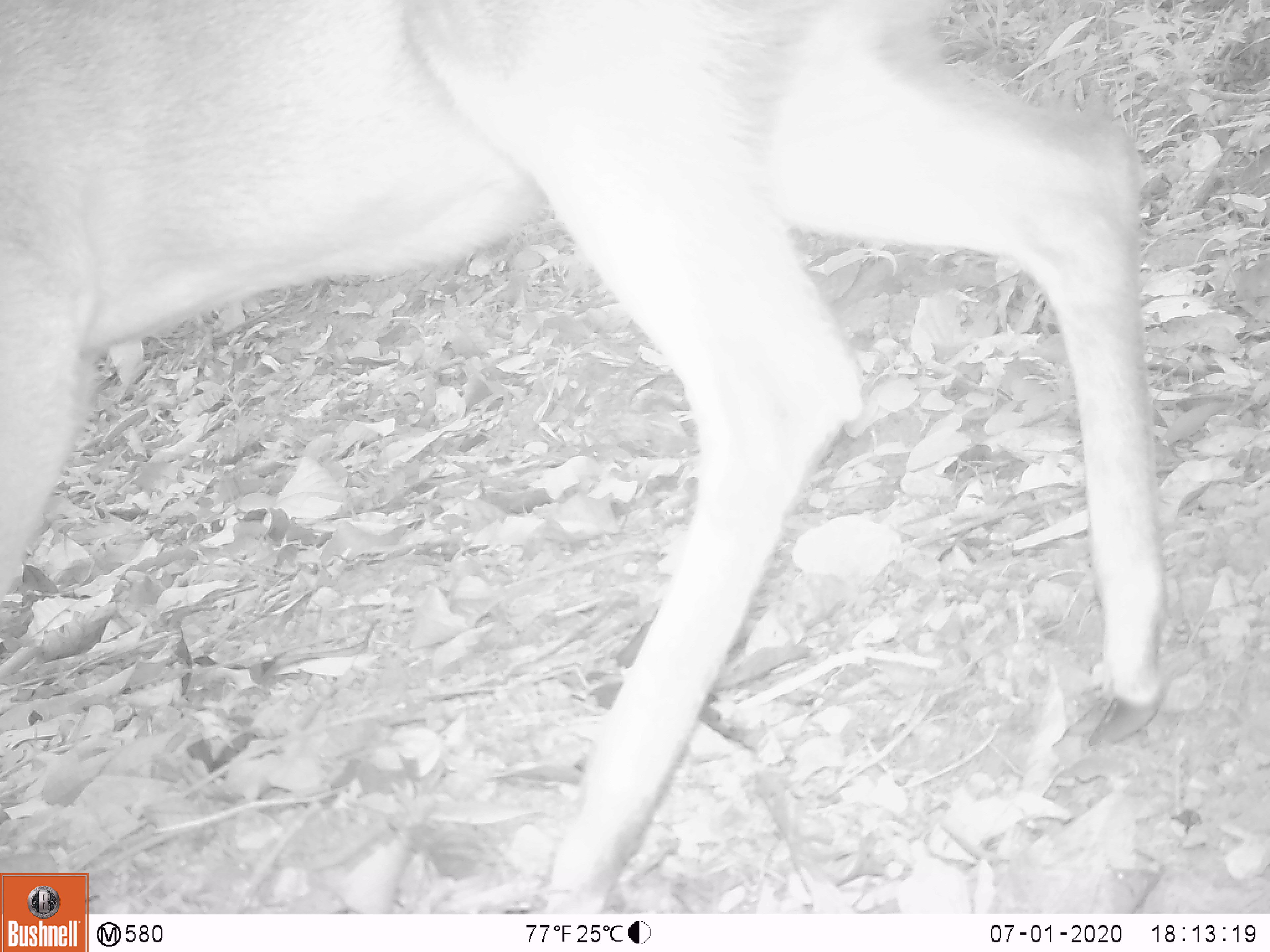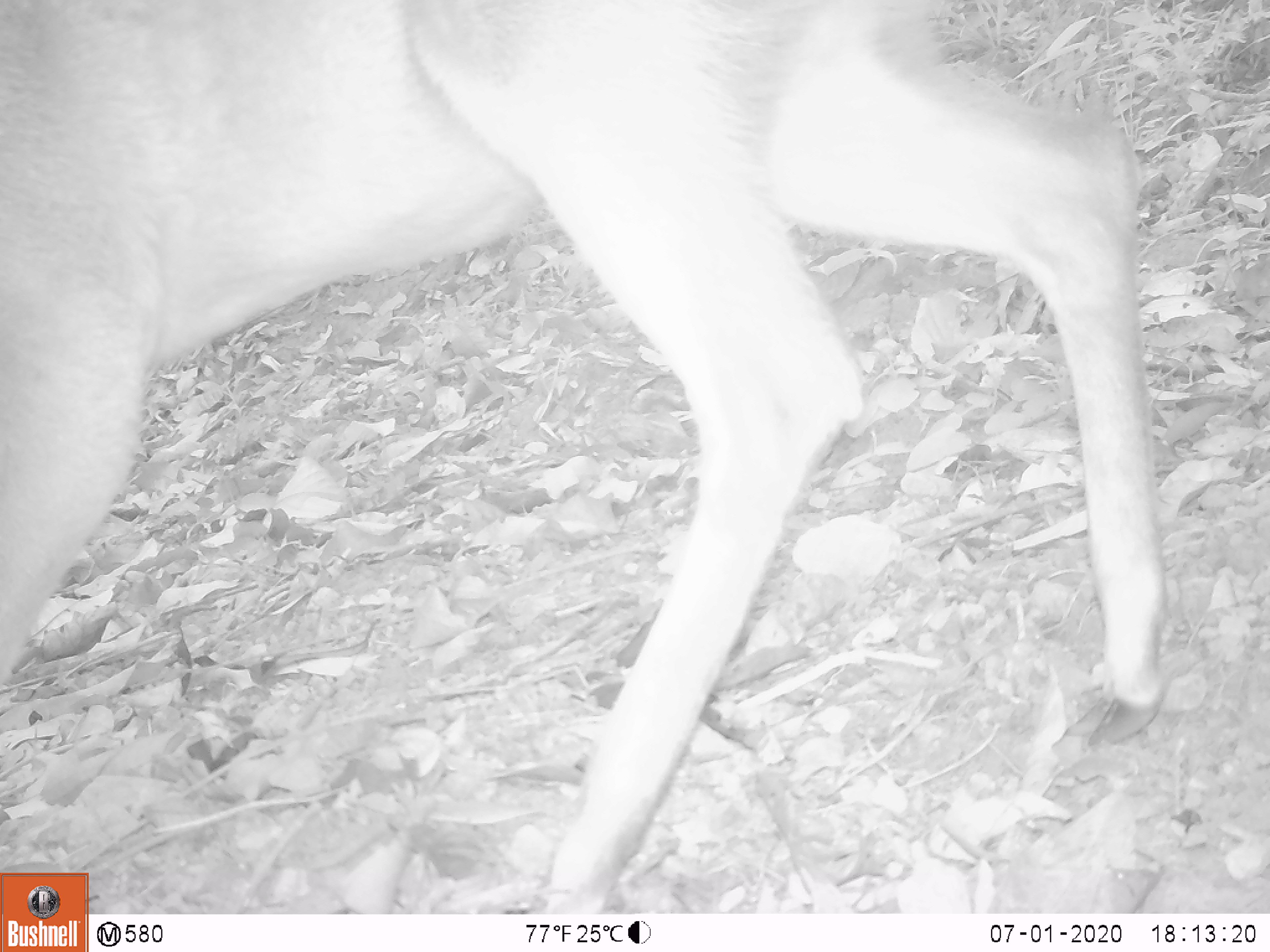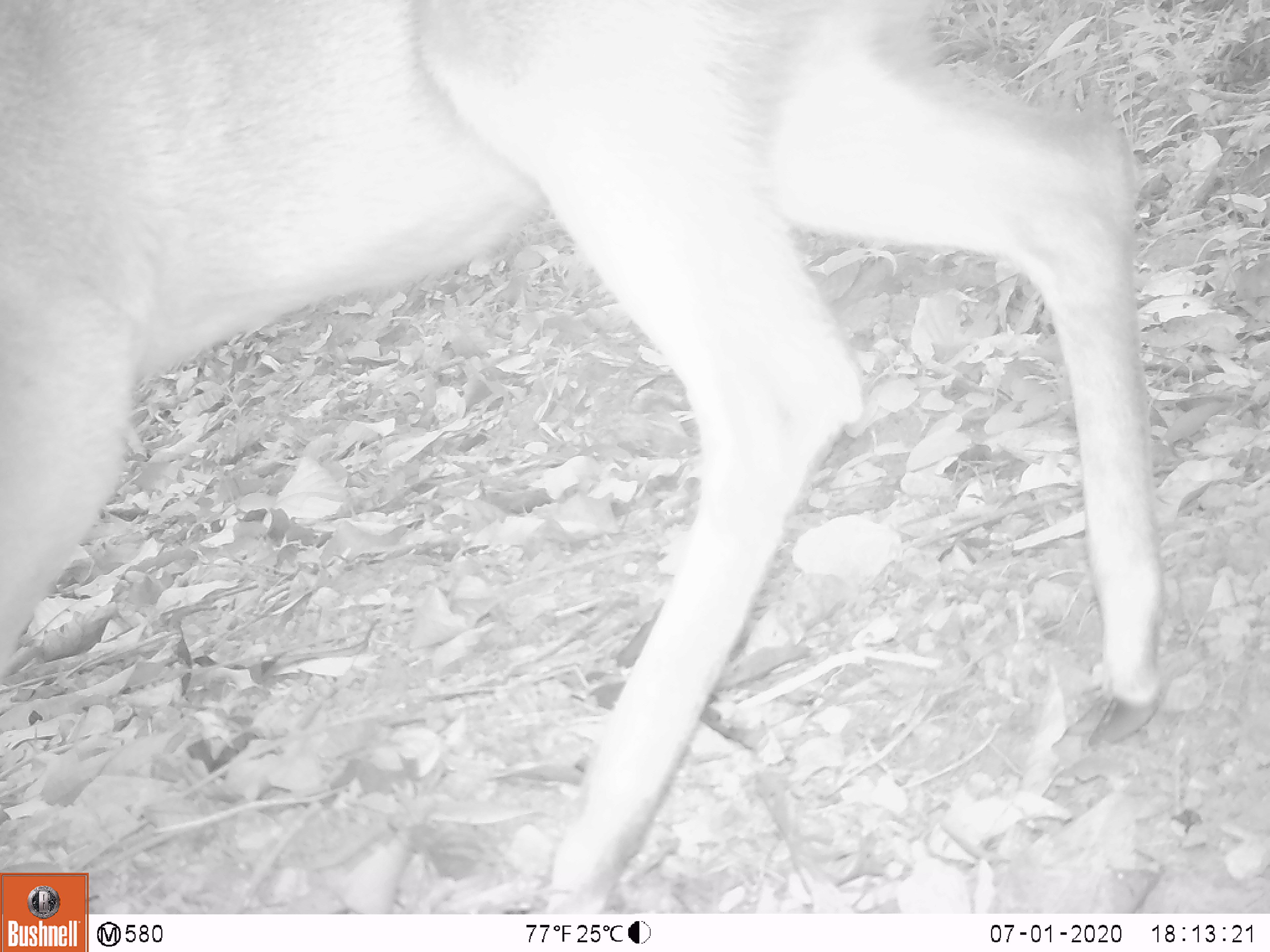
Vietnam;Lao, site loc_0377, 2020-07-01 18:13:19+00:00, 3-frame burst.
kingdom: Animalia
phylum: Chordata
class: Mammalia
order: Artiodactyla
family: Cervidae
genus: Muntiacus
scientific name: Muntiacus vuquangensis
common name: large-antlered muntjac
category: large antlered muntjac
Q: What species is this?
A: Large antlered muntjac (large-antlered muntjac) (Muntiacus vuquangensis).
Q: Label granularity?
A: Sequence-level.